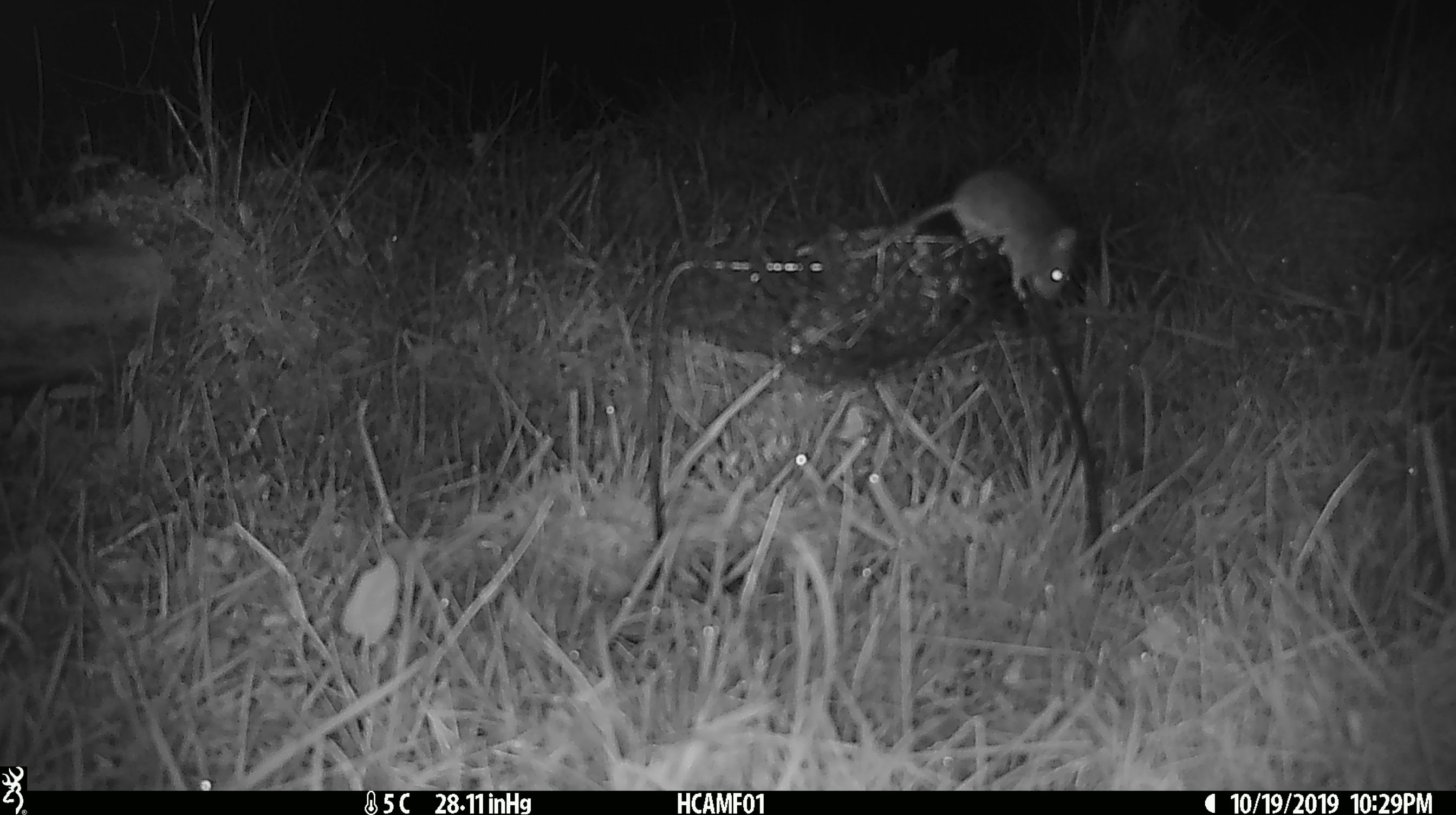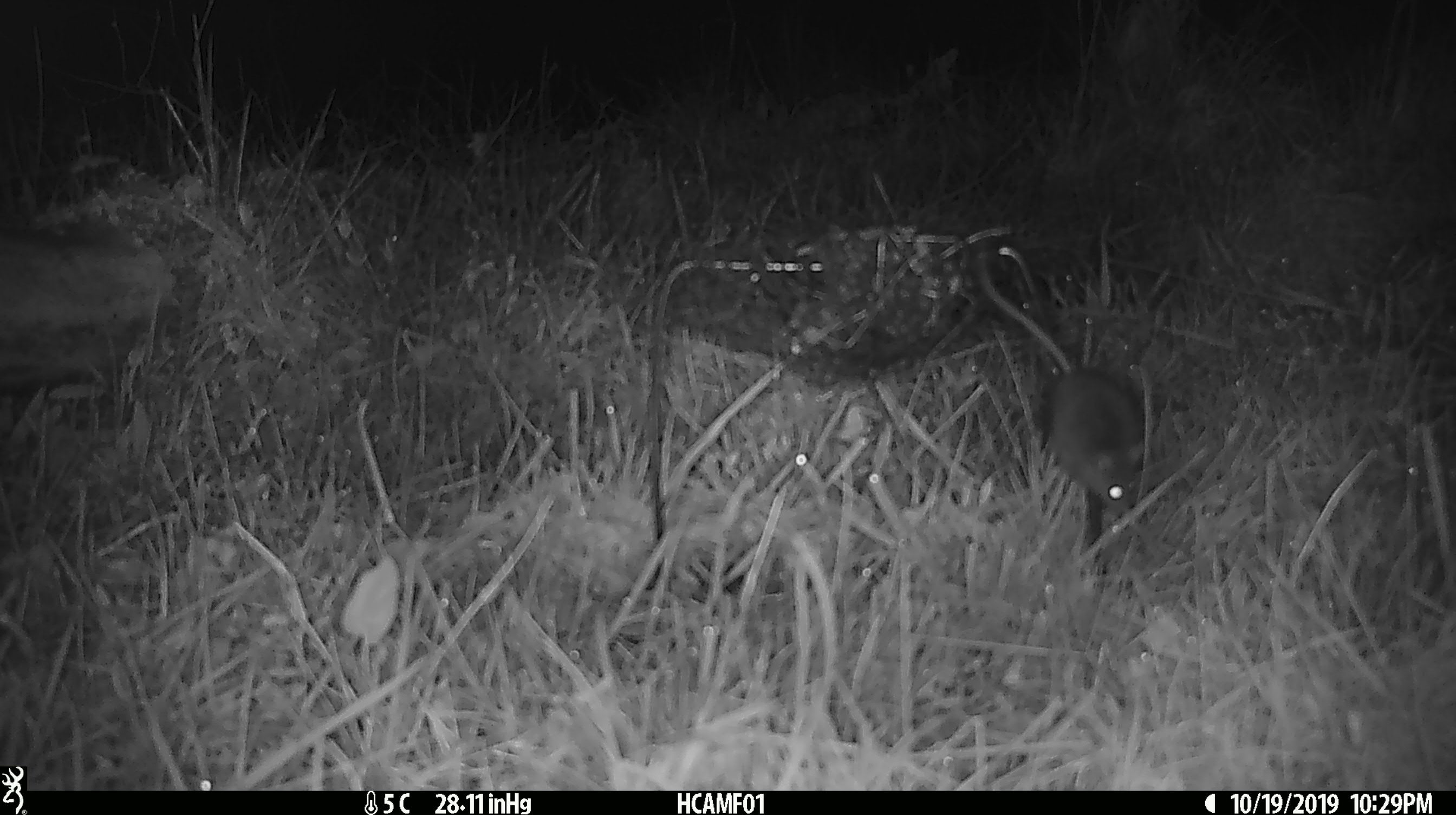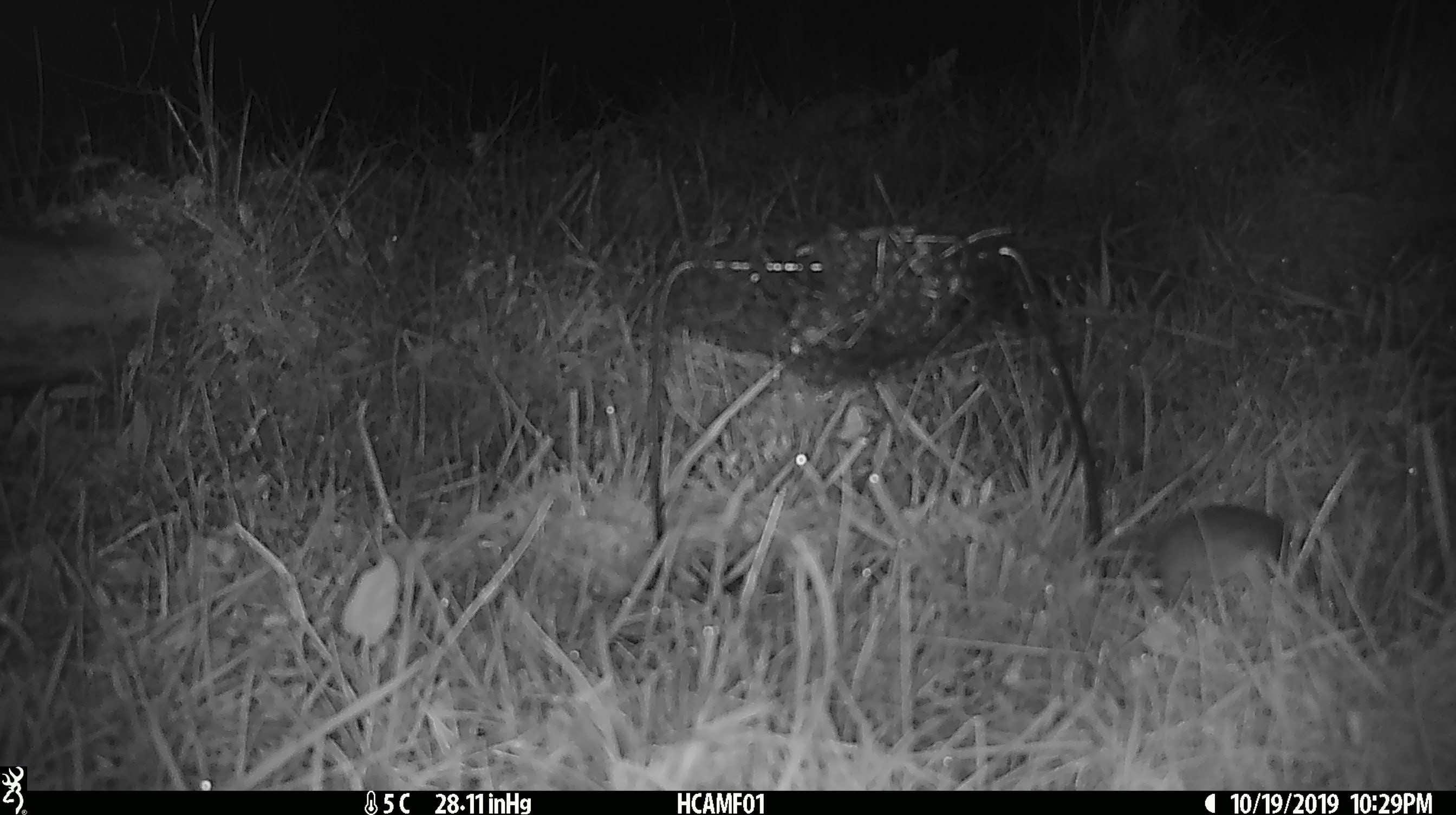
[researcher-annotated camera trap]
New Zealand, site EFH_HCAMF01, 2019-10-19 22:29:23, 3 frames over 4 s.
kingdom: Animalia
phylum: Chordata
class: Mammalia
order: Rodentia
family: Muridae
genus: Mus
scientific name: Mus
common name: mouse